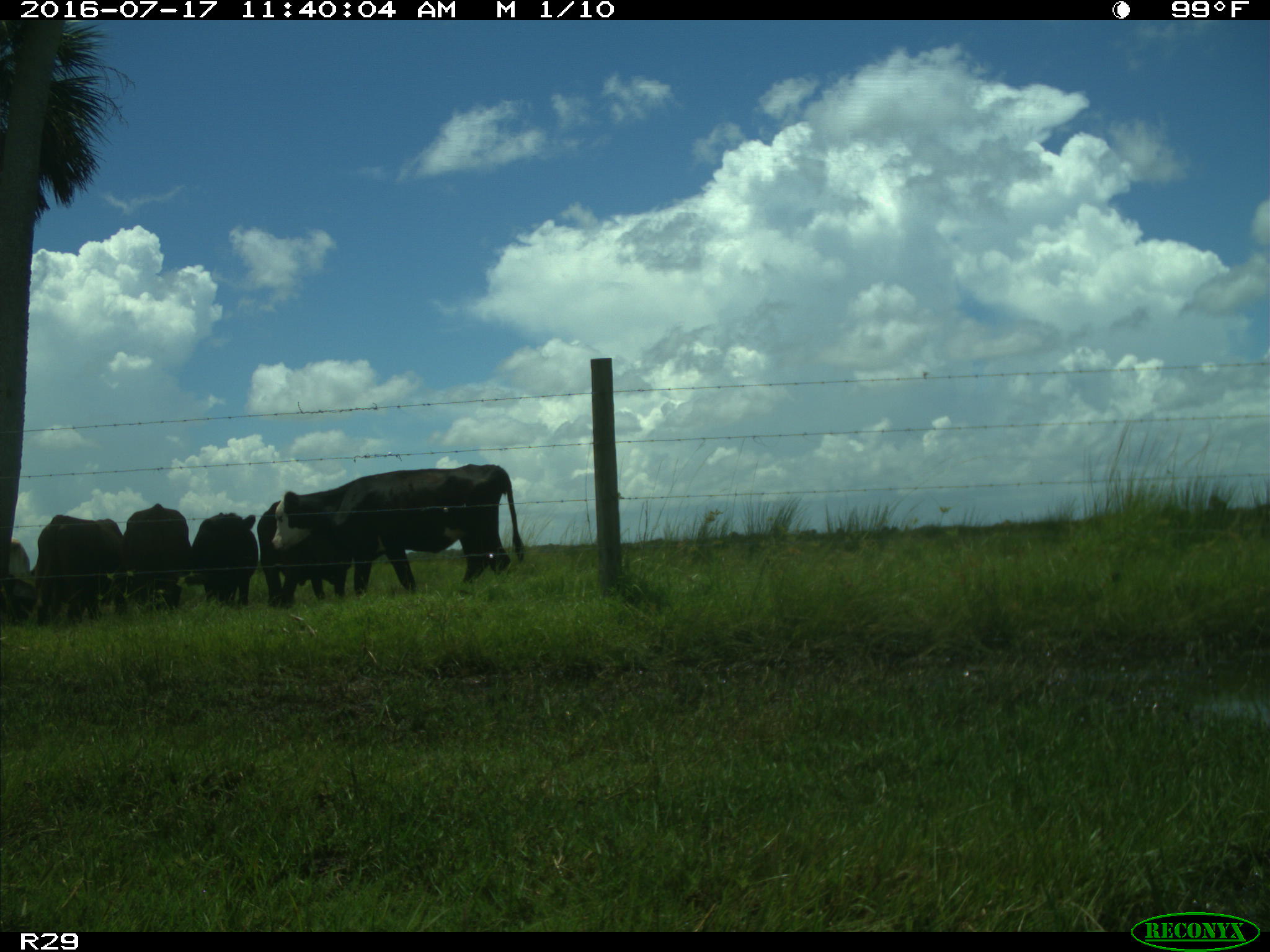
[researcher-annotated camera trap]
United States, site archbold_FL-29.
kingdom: Animalia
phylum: Chordata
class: Mammalia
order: Artiodactyla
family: Bovidae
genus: Bos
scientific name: Bos taurus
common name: domestic cow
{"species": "Bos taurus (domestic cow)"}